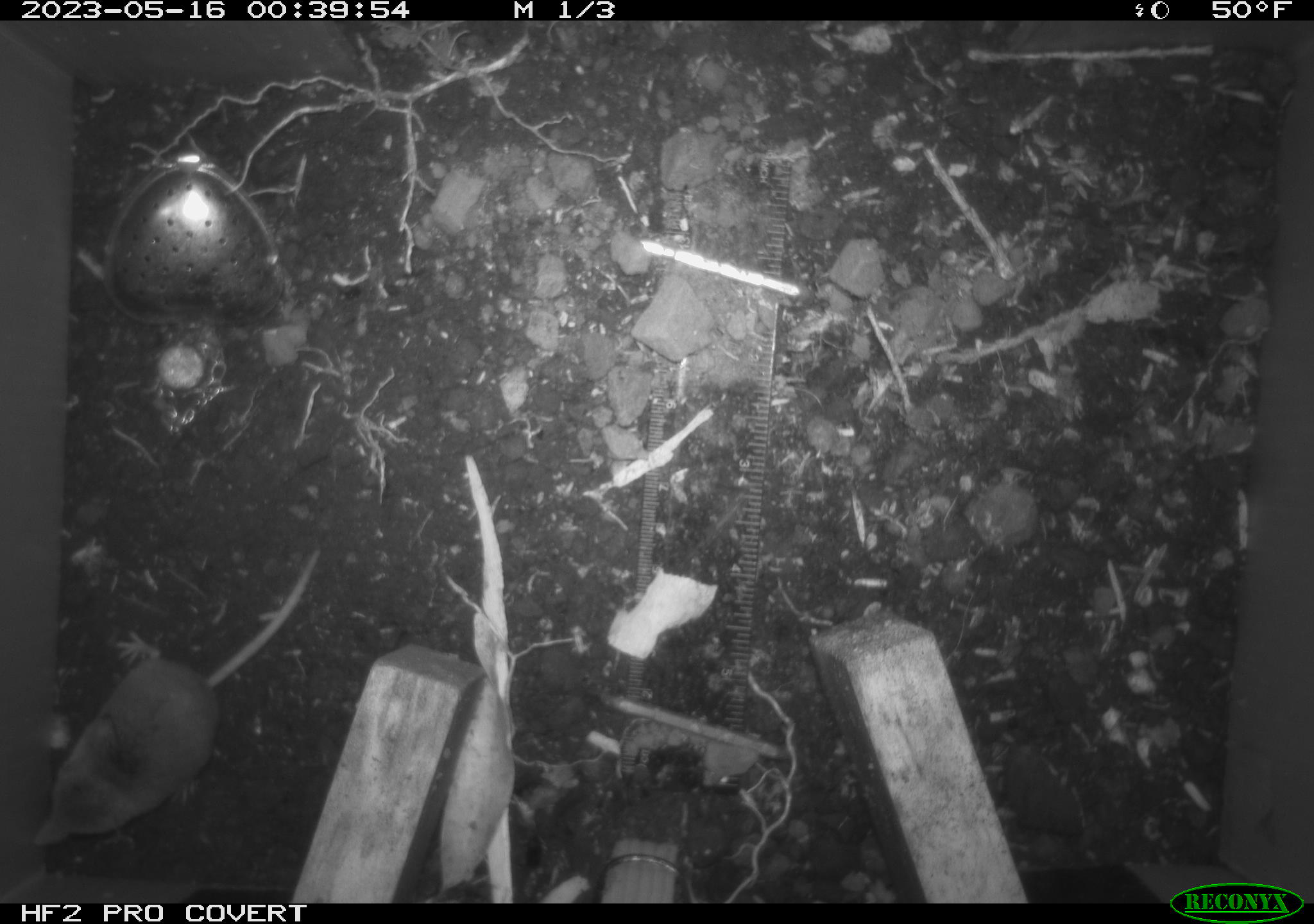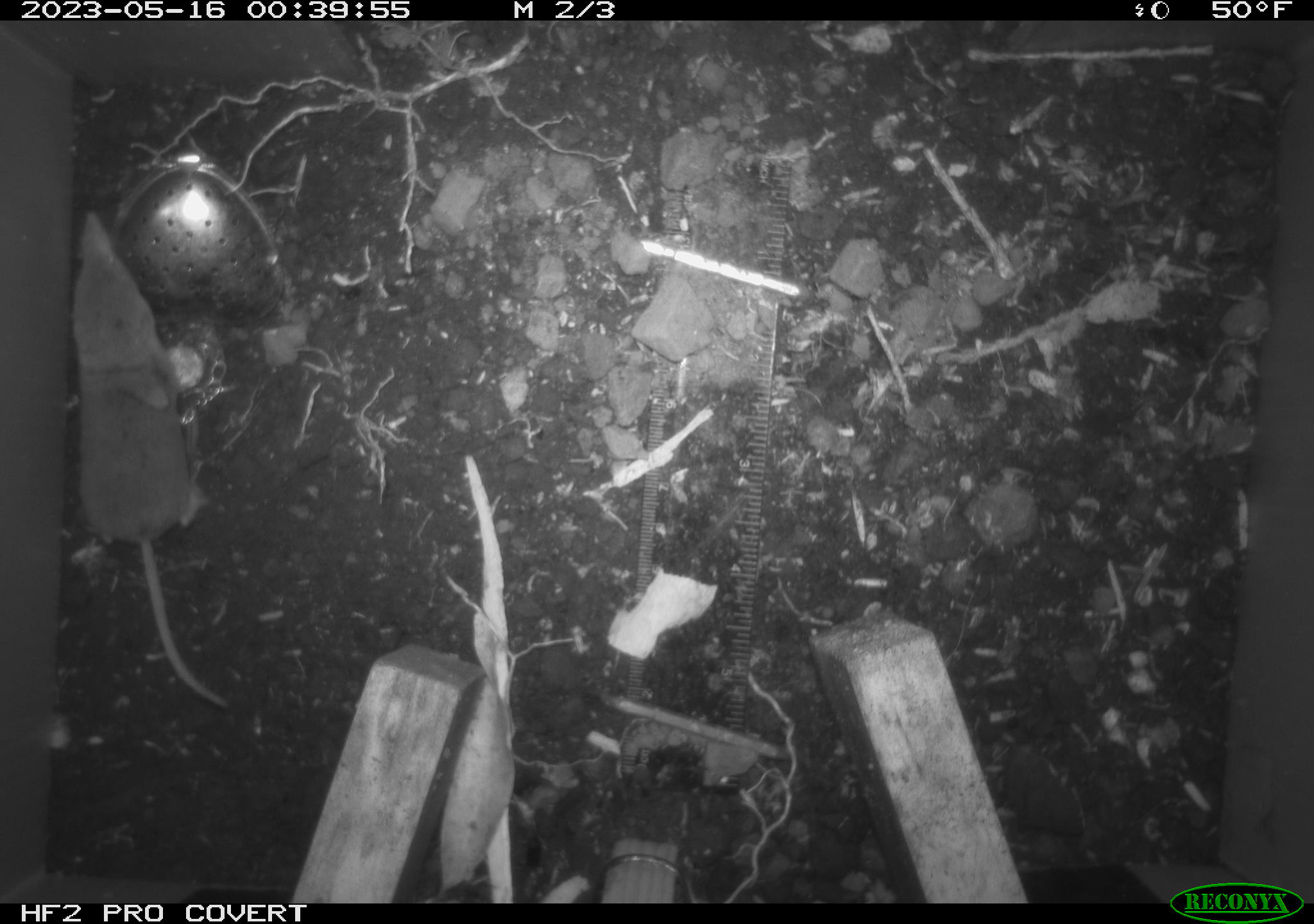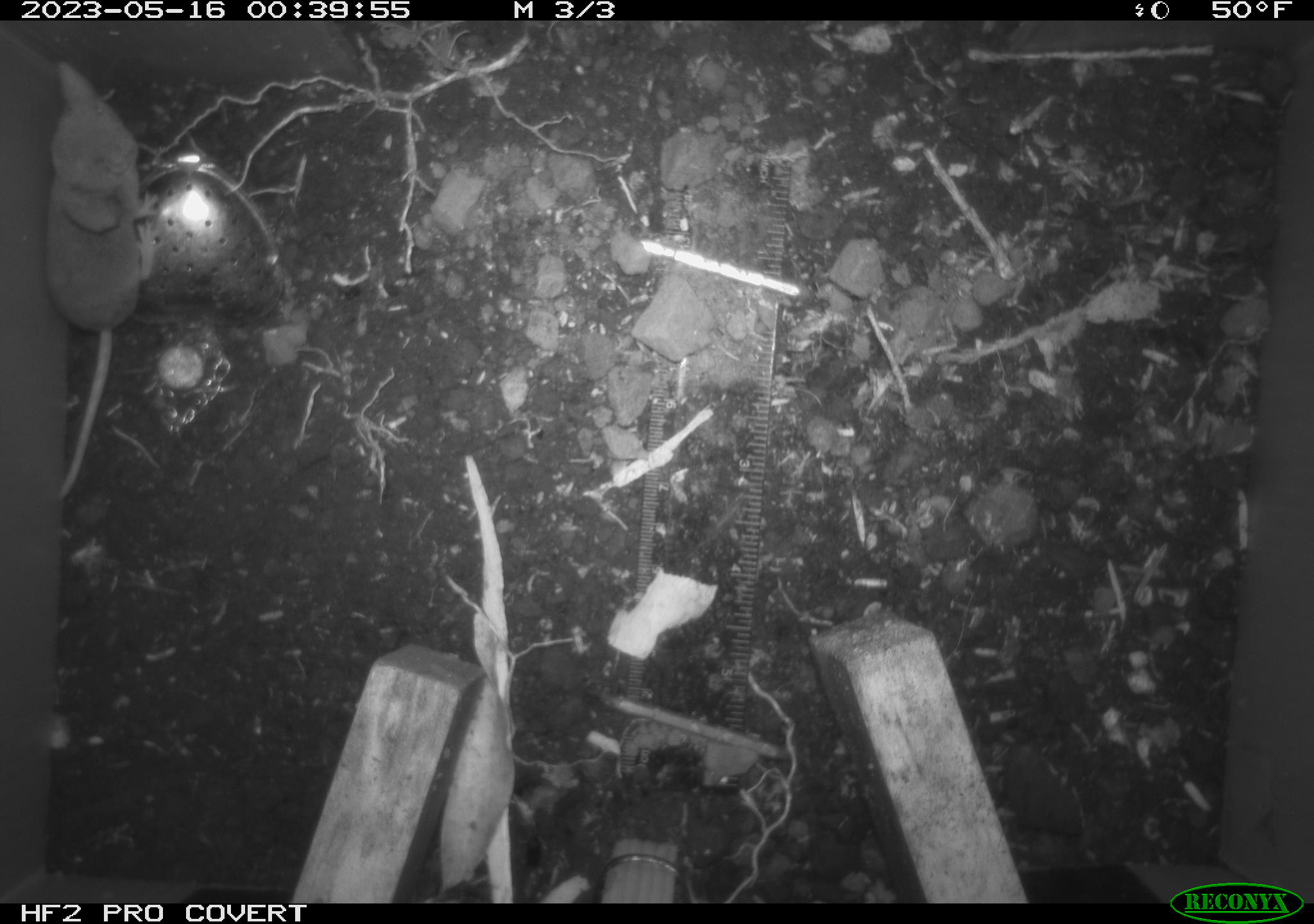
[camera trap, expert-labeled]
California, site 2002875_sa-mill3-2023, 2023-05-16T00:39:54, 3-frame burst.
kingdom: Animalia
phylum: Chordata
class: Mammalia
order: Eulipotyphla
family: Soricidae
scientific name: Soricidae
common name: shrews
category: soricidae family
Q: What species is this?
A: Soricidae family (shrews) (Soricidae).